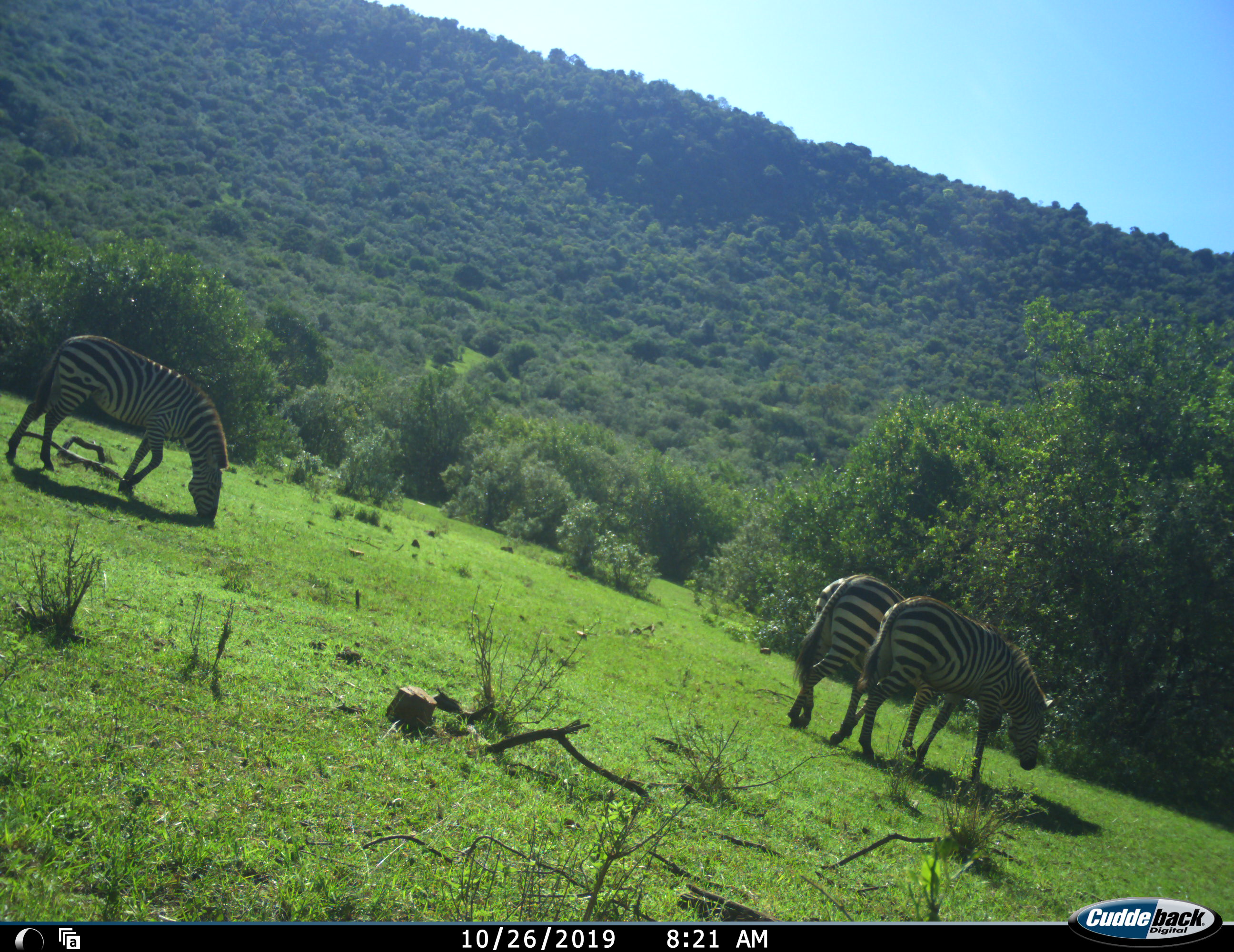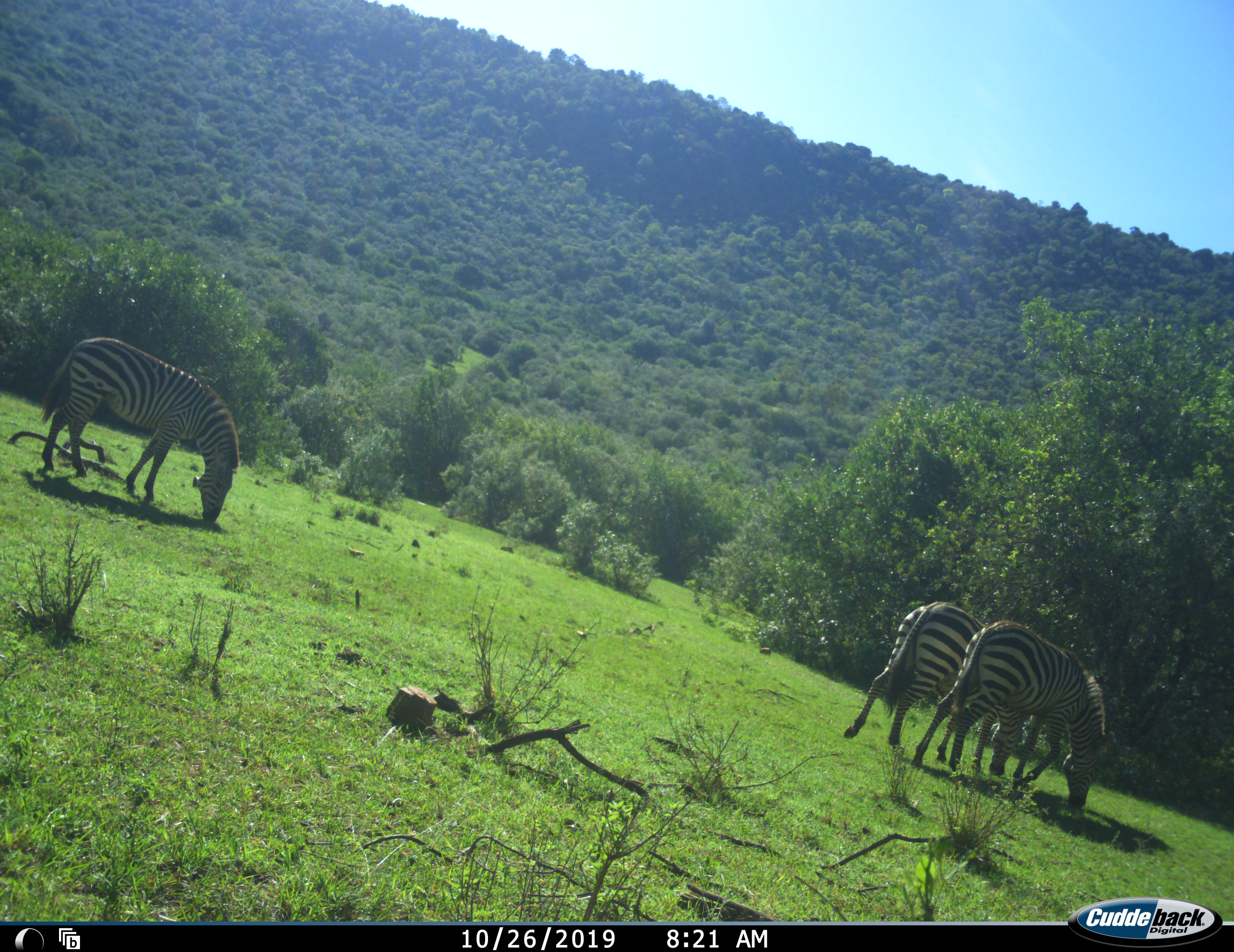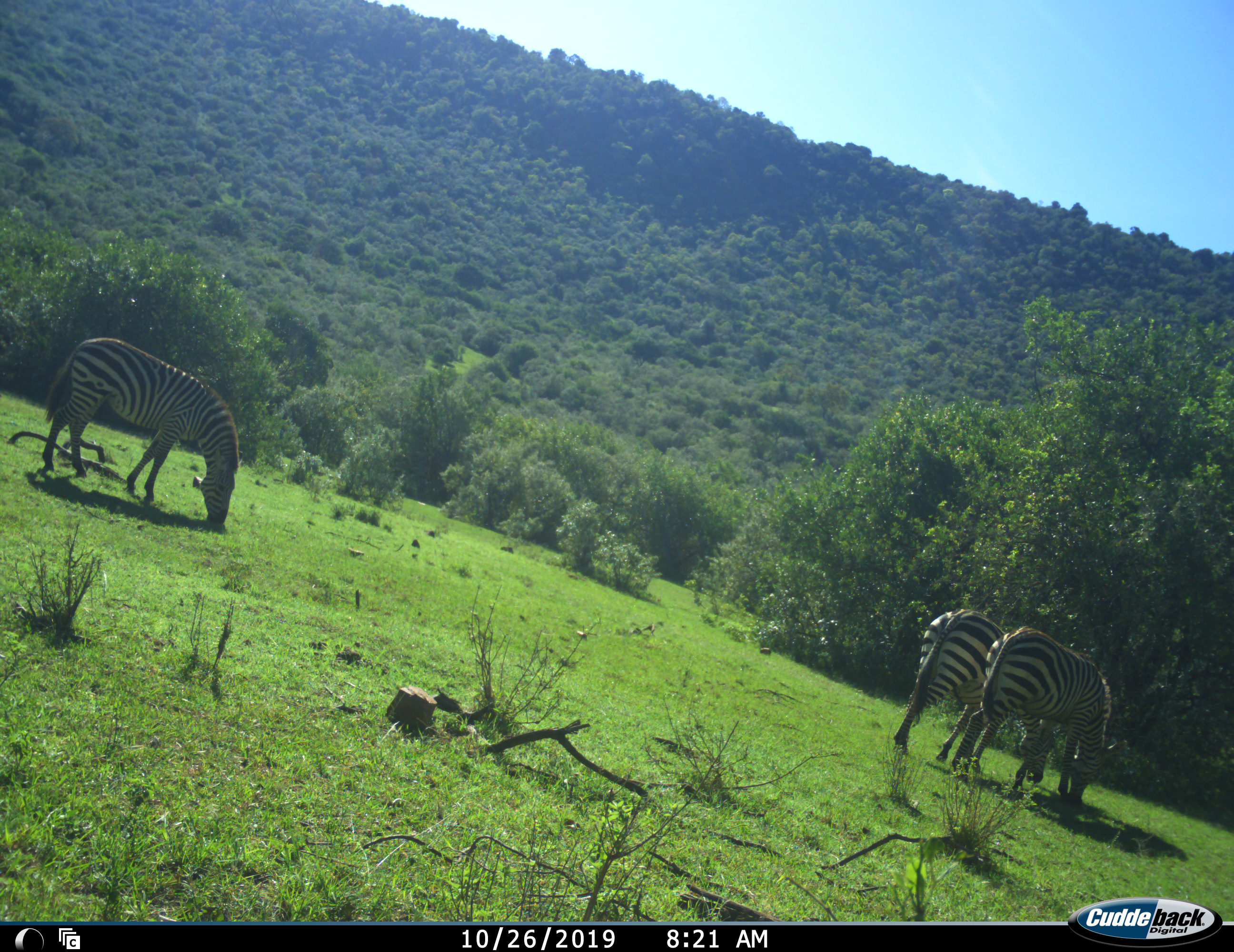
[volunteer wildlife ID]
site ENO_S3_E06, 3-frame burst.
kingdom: Animalia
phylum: Chordata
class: Mammalia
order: Perissodactyla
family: Equidae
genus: Equus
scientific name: Equus quagga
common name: plains zebra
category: zebraplains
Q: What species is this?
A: Zebraplains (plains zebra) (Equus quagga).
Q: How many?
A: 3.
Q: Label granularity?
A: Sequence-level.